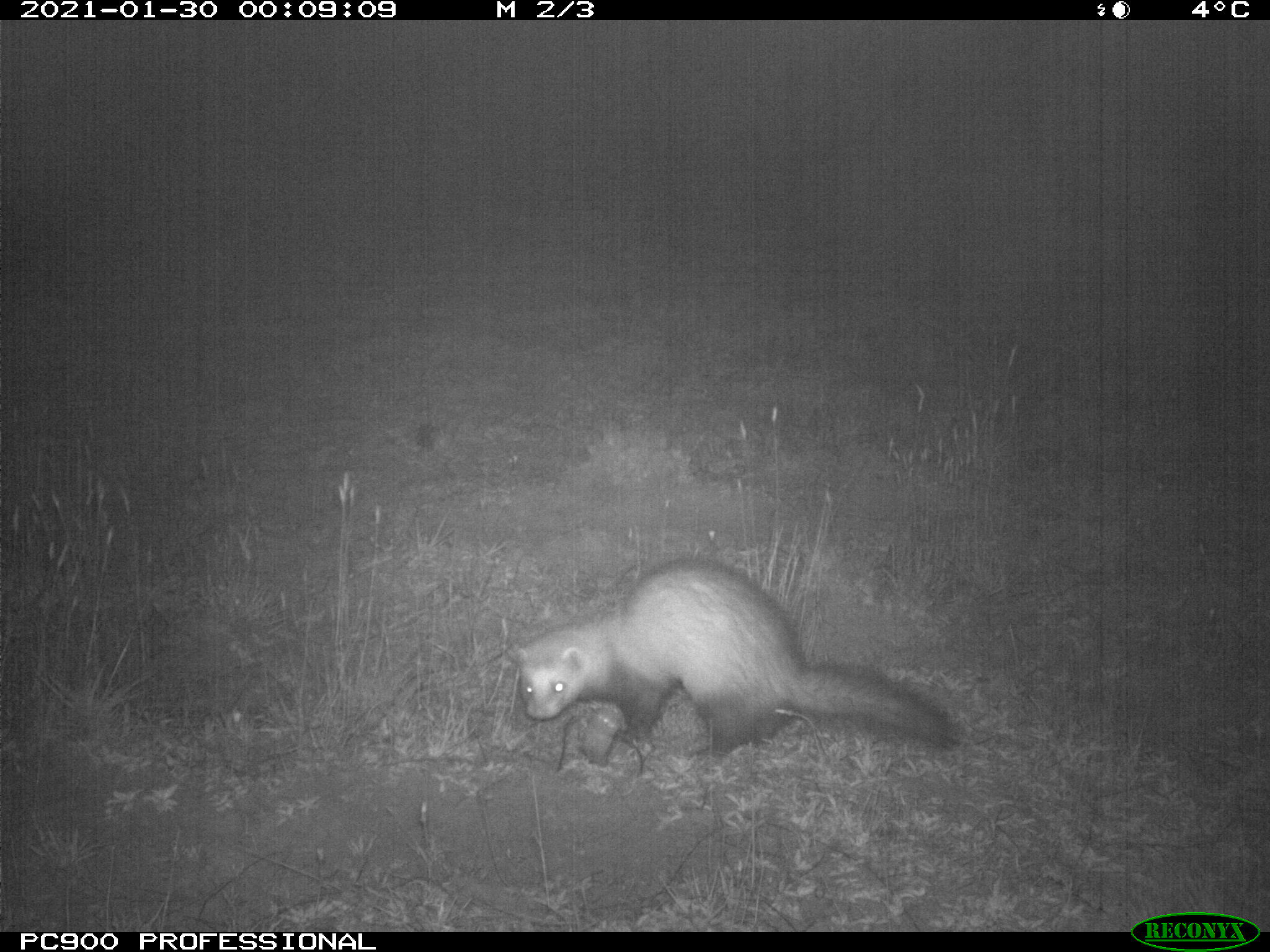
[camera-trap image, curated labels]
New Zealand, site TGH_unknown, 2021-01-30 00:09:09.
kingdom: Animalia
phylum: Chordata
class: Mammalia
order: Carnivora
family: Mustelidae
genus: Mustela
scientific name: Mustela furo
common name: ferret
Ferret (Mustela furo).